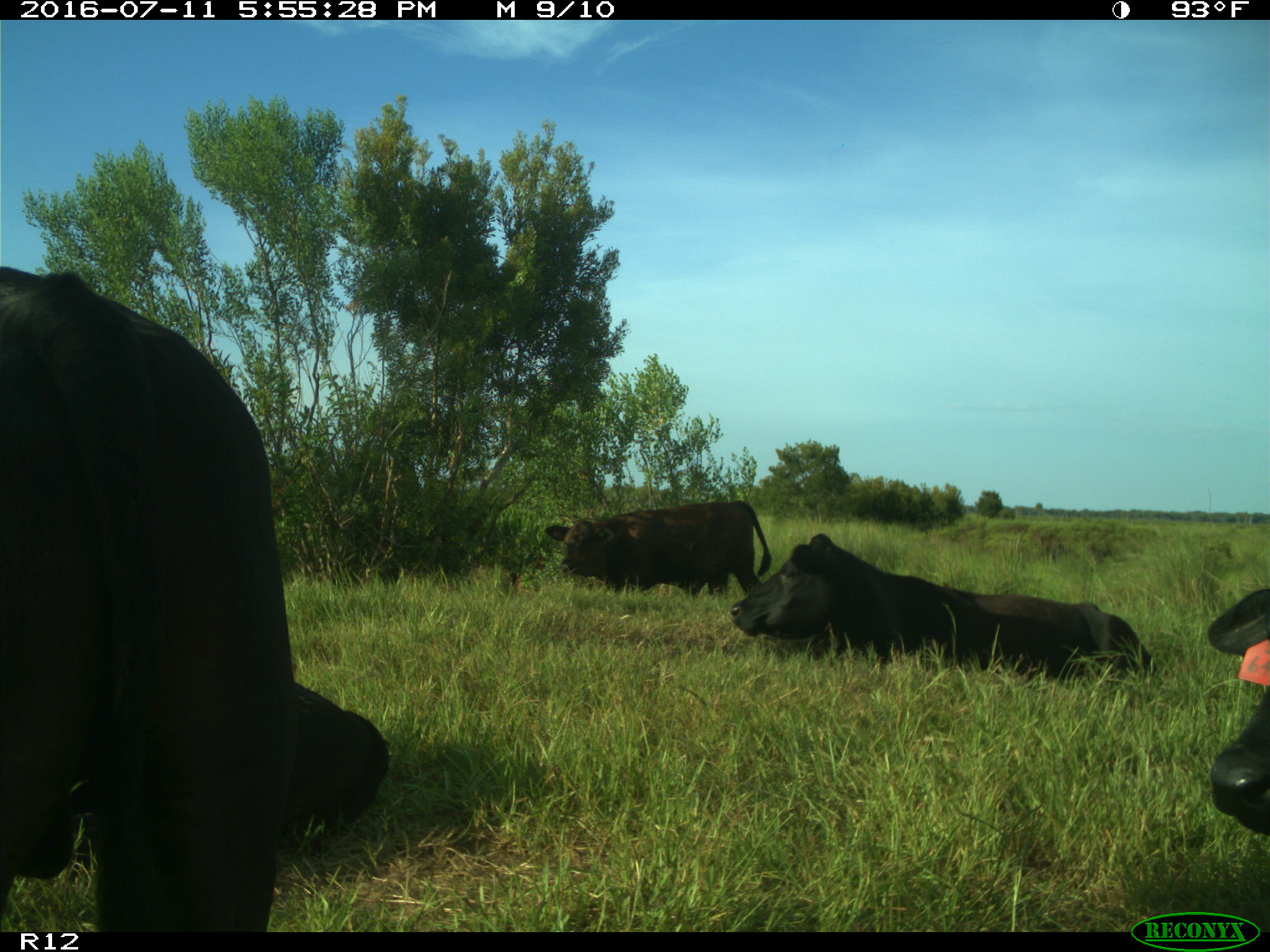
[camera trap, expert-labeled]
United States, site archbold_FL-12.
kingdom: Animalia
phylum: Chordata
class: Mammalia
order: Artiodactyla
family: Bovidae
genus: Bos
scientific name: Bos taurus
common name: domestic cow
Bos taurus (domestic cow).